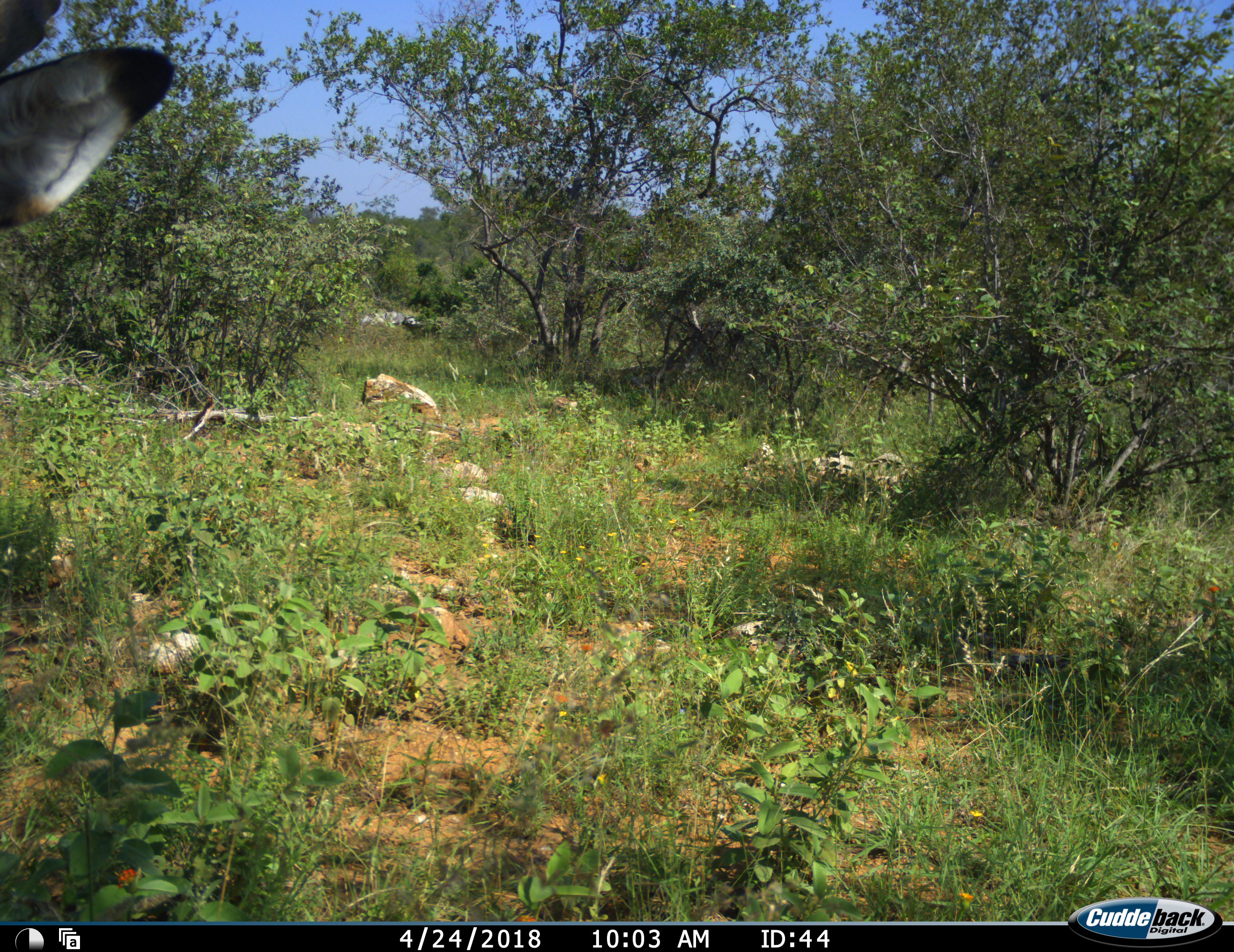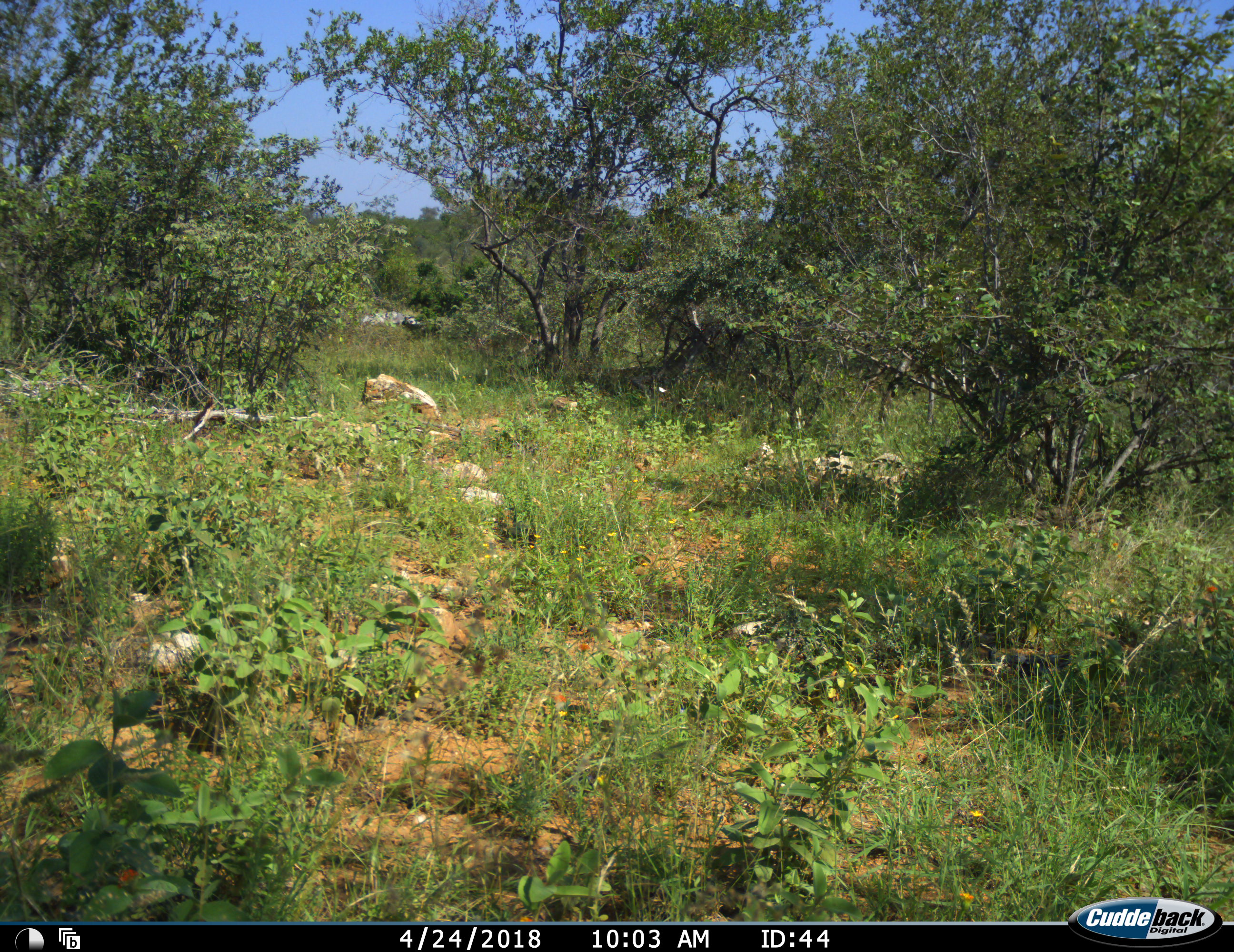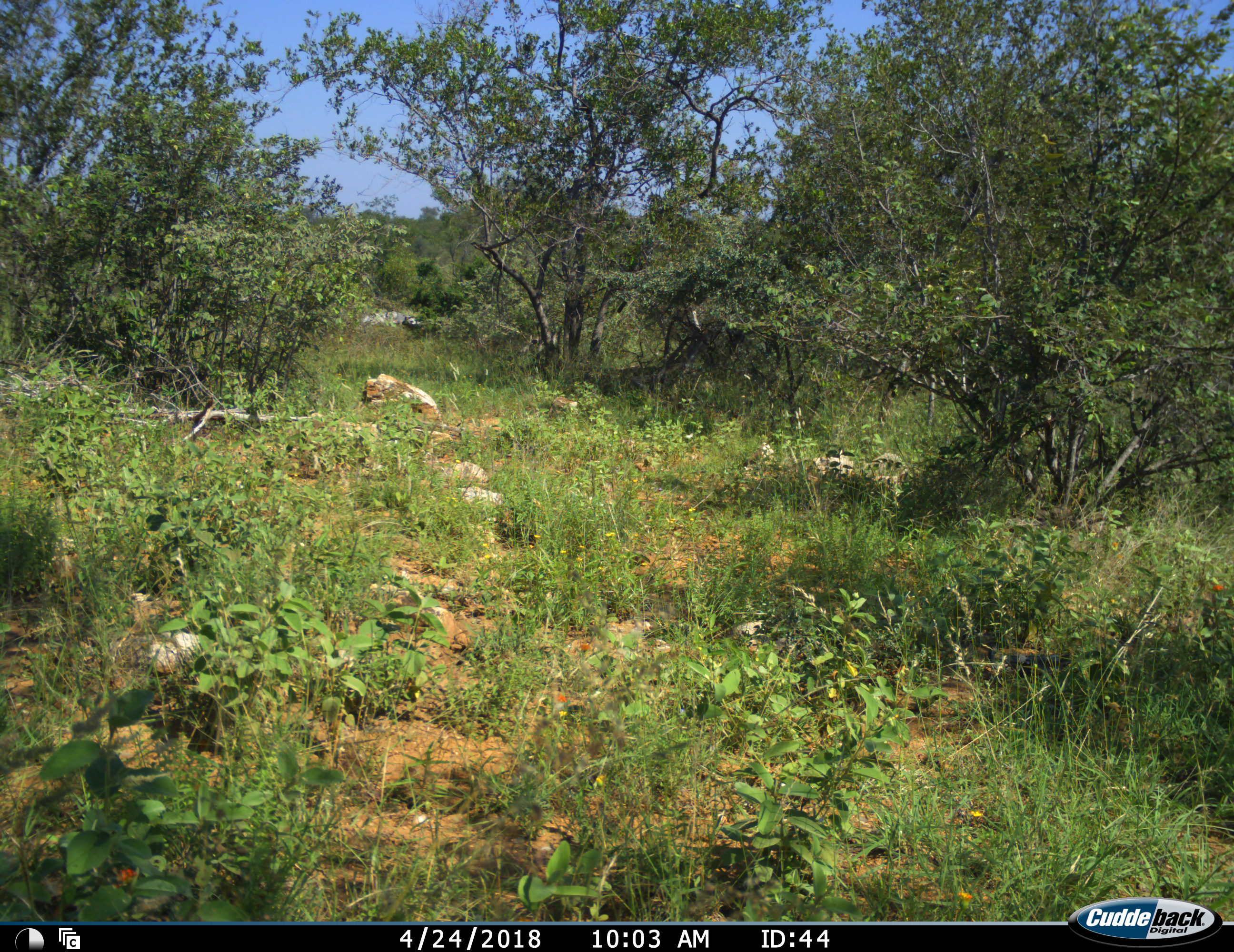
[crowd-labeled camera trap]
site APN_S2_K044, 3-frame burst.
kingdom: Animalia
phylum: Chordata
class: Mammalia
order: Artiodactyla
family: Bovidae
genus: Aepyceros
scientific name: Aepyceros melampus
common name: impala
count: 1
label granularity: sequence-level